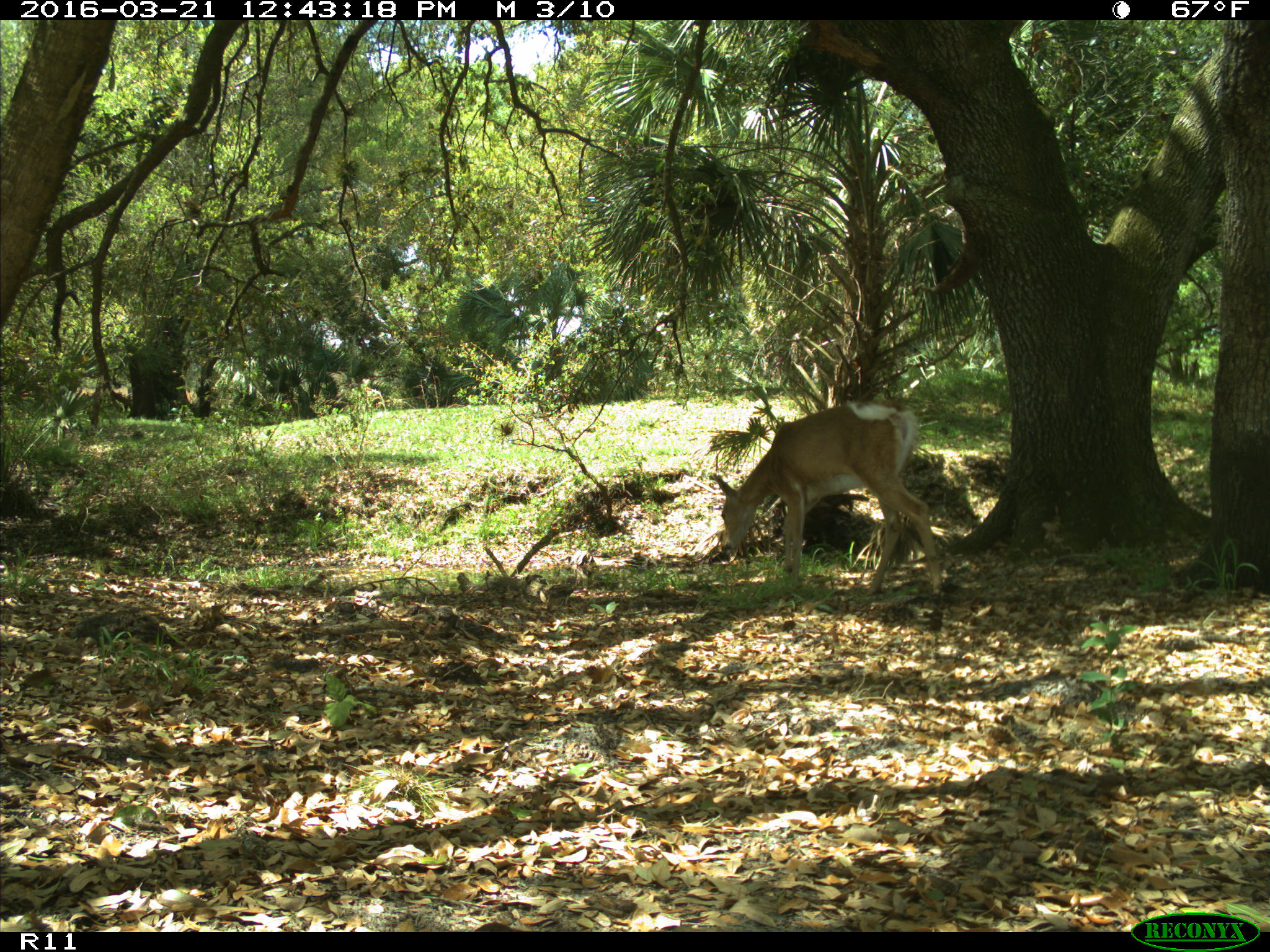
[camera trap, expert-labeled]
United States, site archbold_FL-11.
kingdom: Animalia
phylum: Chordata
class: Mammalia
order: Artiodactyla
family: Cervidae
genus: Odocoileus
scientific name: Odocoileus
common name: deer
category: unidentified deer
Unidentified deer (deer) (Odocoileus).